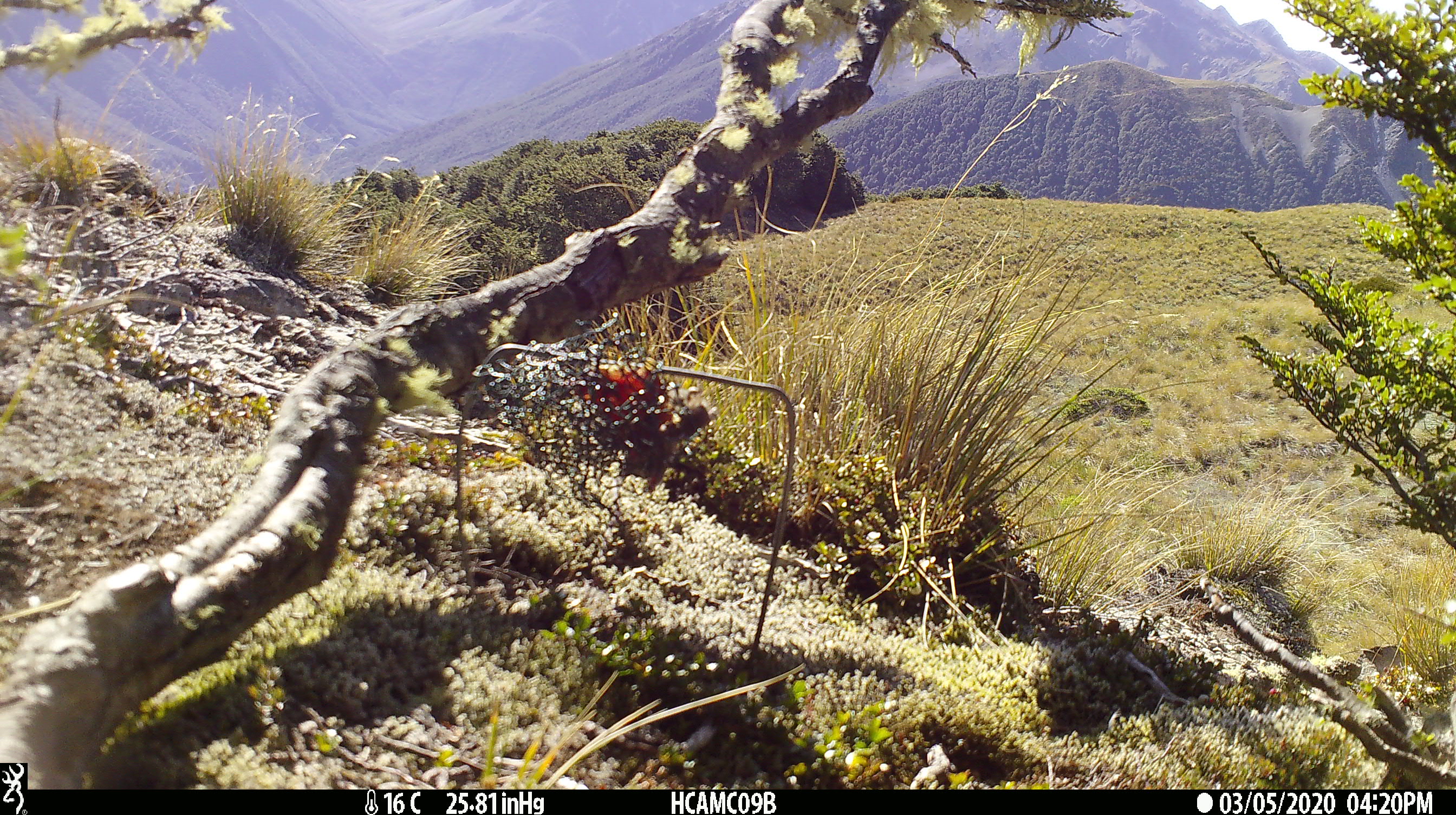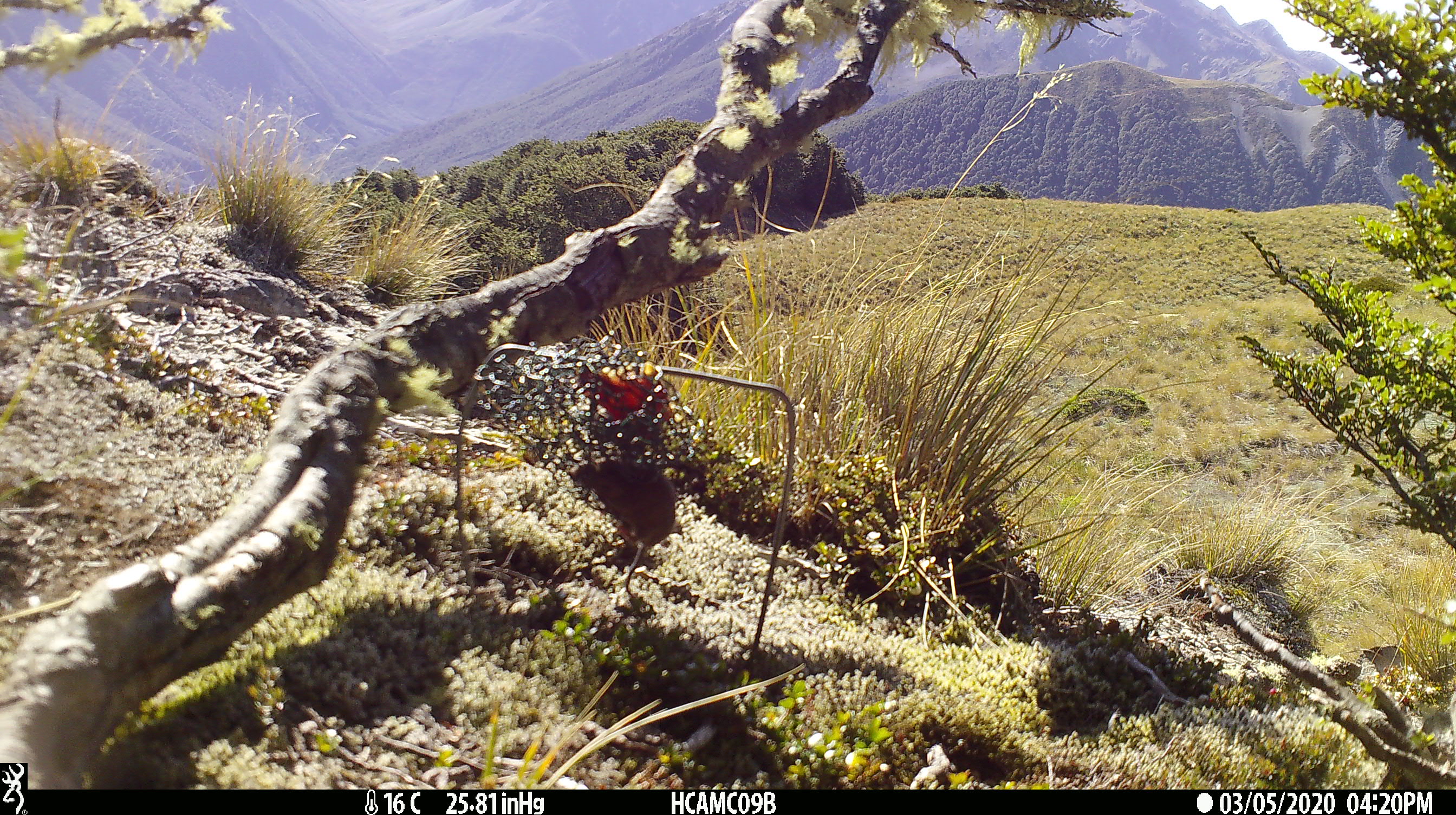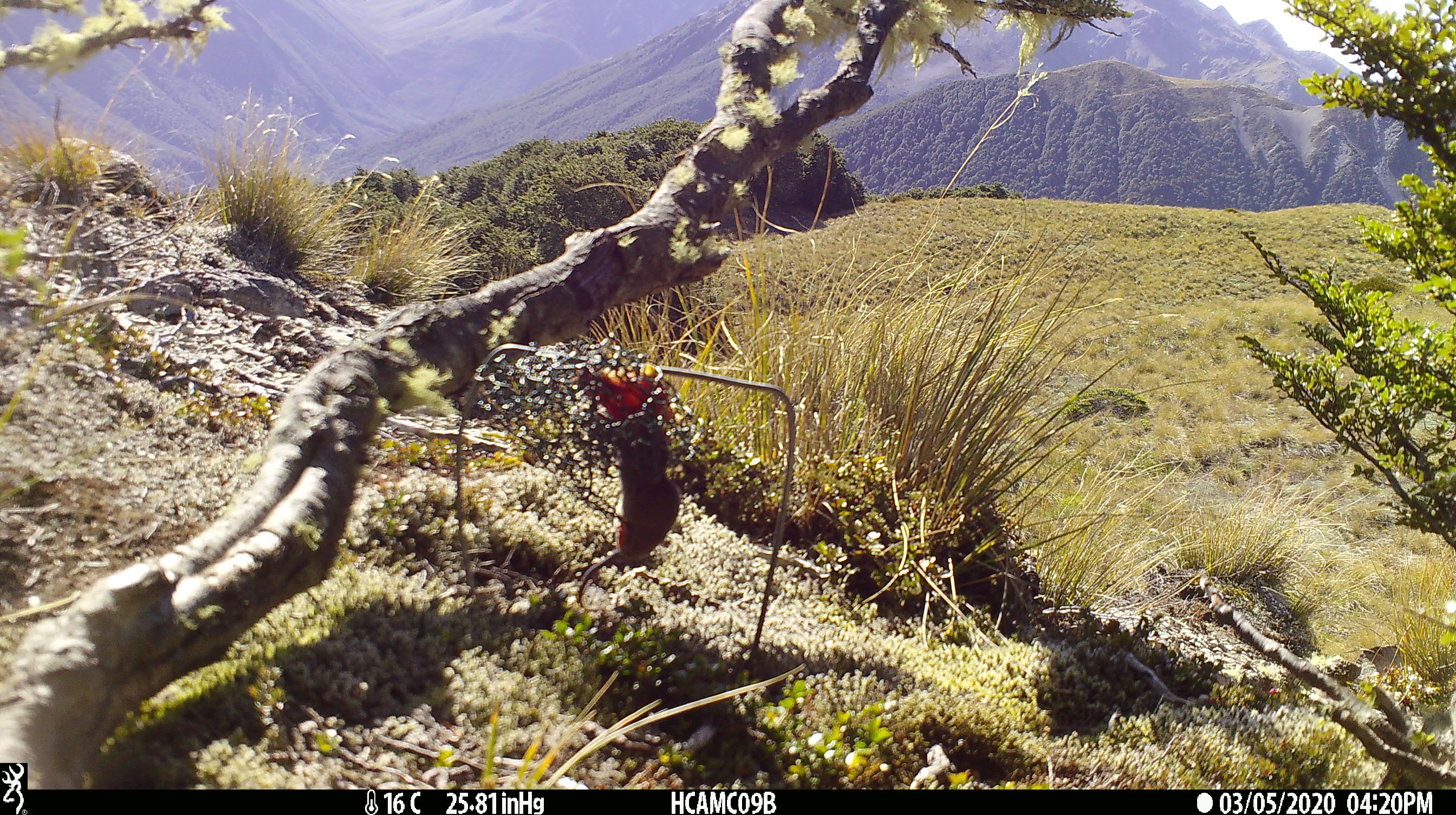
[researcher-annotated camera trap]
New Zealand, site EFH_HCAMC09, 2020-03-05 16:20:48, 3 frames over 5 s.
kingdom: Animalia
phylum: Chordata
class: Mammalia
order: Rodentia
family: Muridae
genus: Mus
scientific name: Mus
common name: mouse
Mouse (Mus).